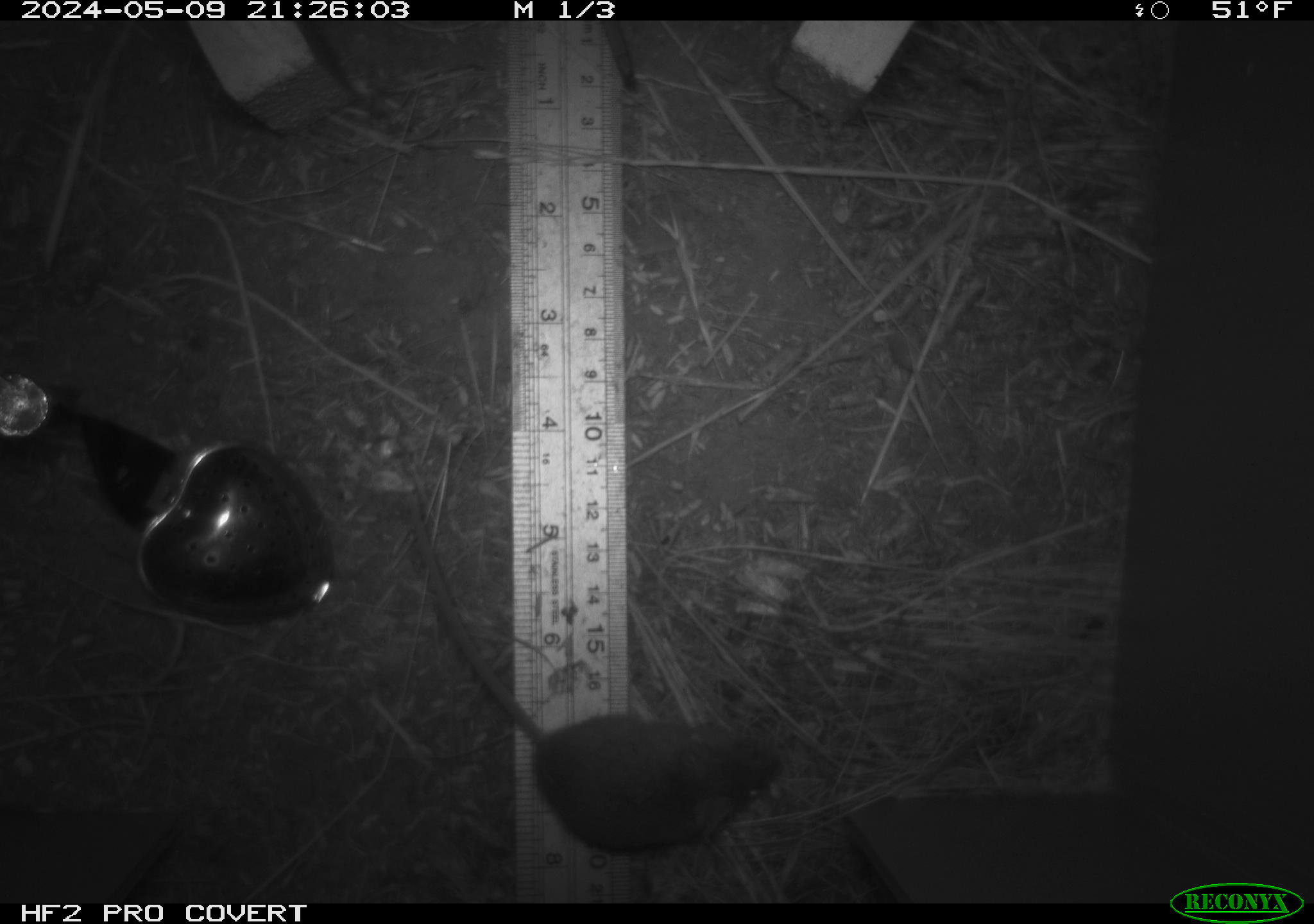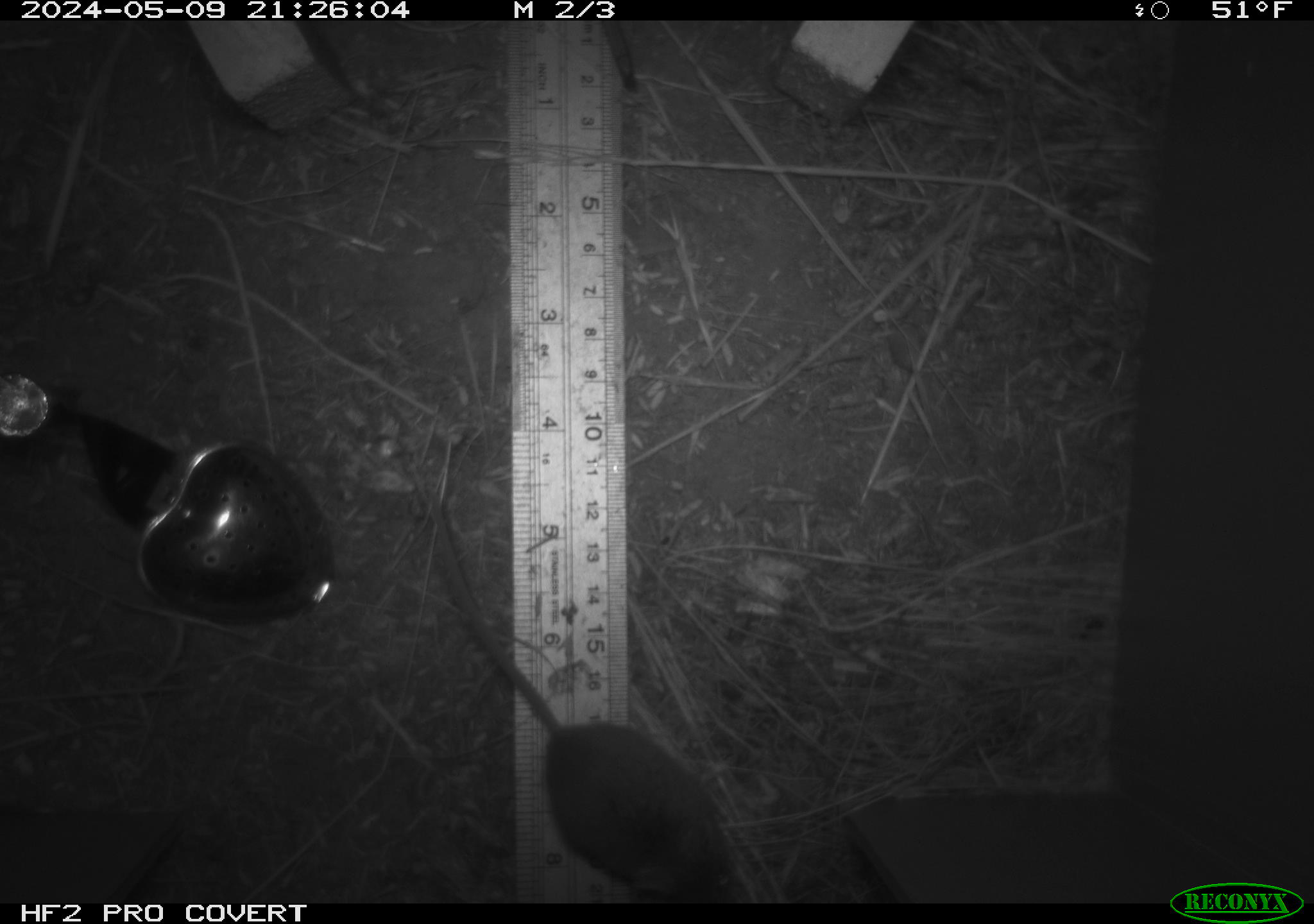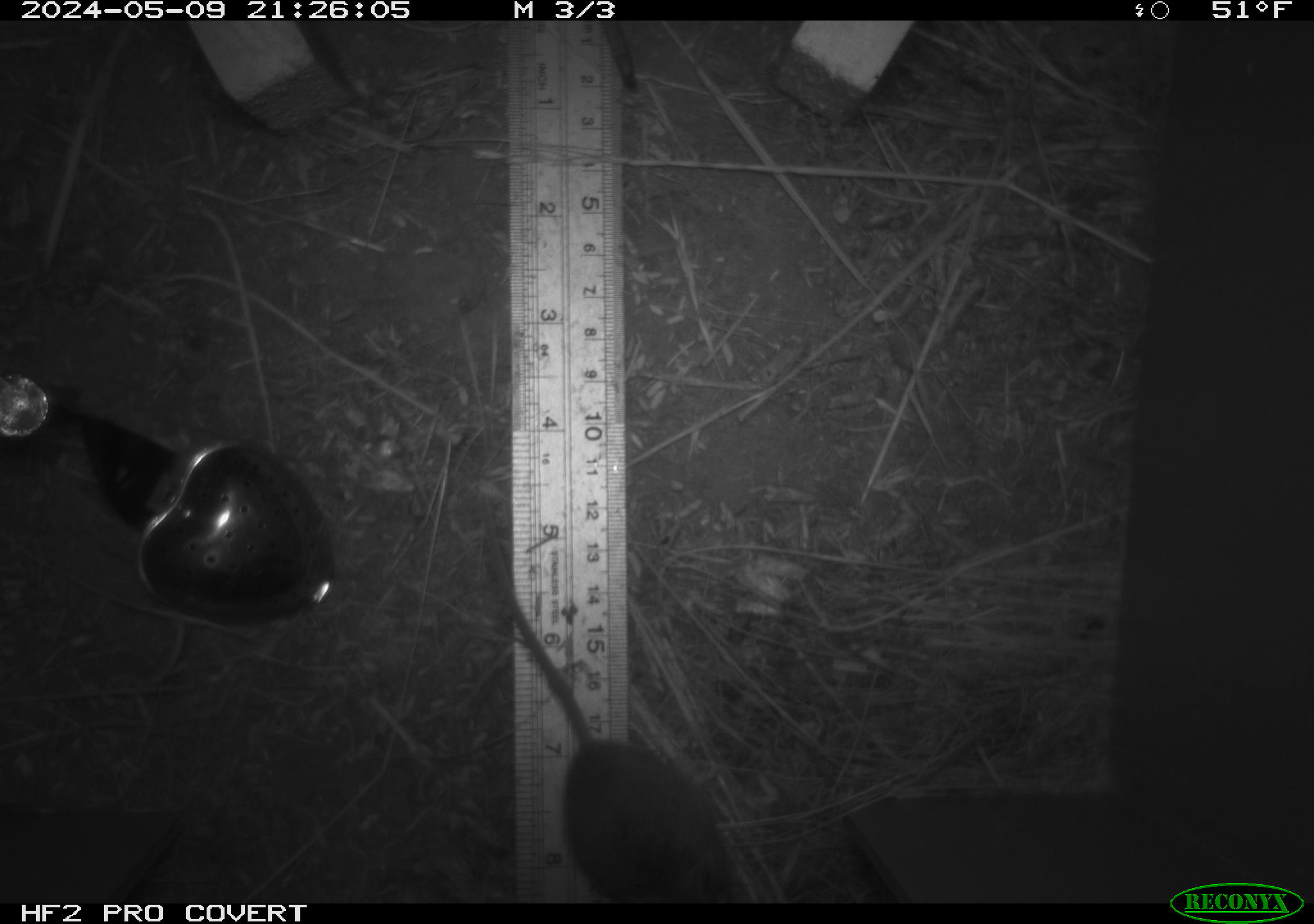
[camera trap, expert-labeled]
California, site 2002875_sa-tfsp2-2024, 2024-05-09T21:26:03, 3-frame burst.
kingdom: Animalia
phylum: Chordata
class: Mammalia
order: Rodentia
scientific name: Rodentia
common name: mouse species